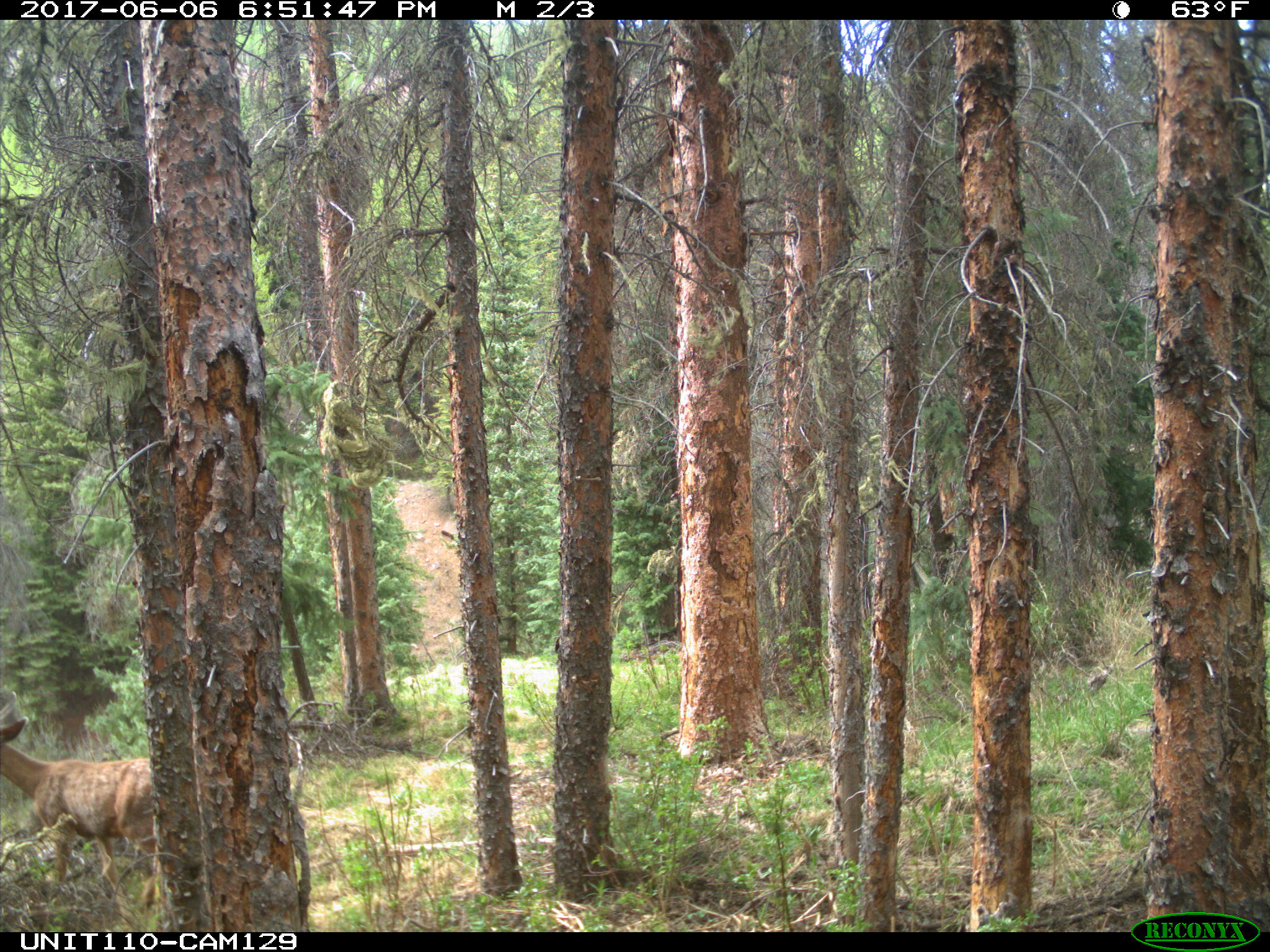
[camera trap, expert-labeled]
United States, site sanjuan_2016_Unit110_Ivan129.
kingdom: Animalia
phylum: Chordata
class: Mammalia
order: Artiodactyla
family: Cervidae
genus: Odocoileus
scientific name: Odocoileus hemionus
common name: mule deer